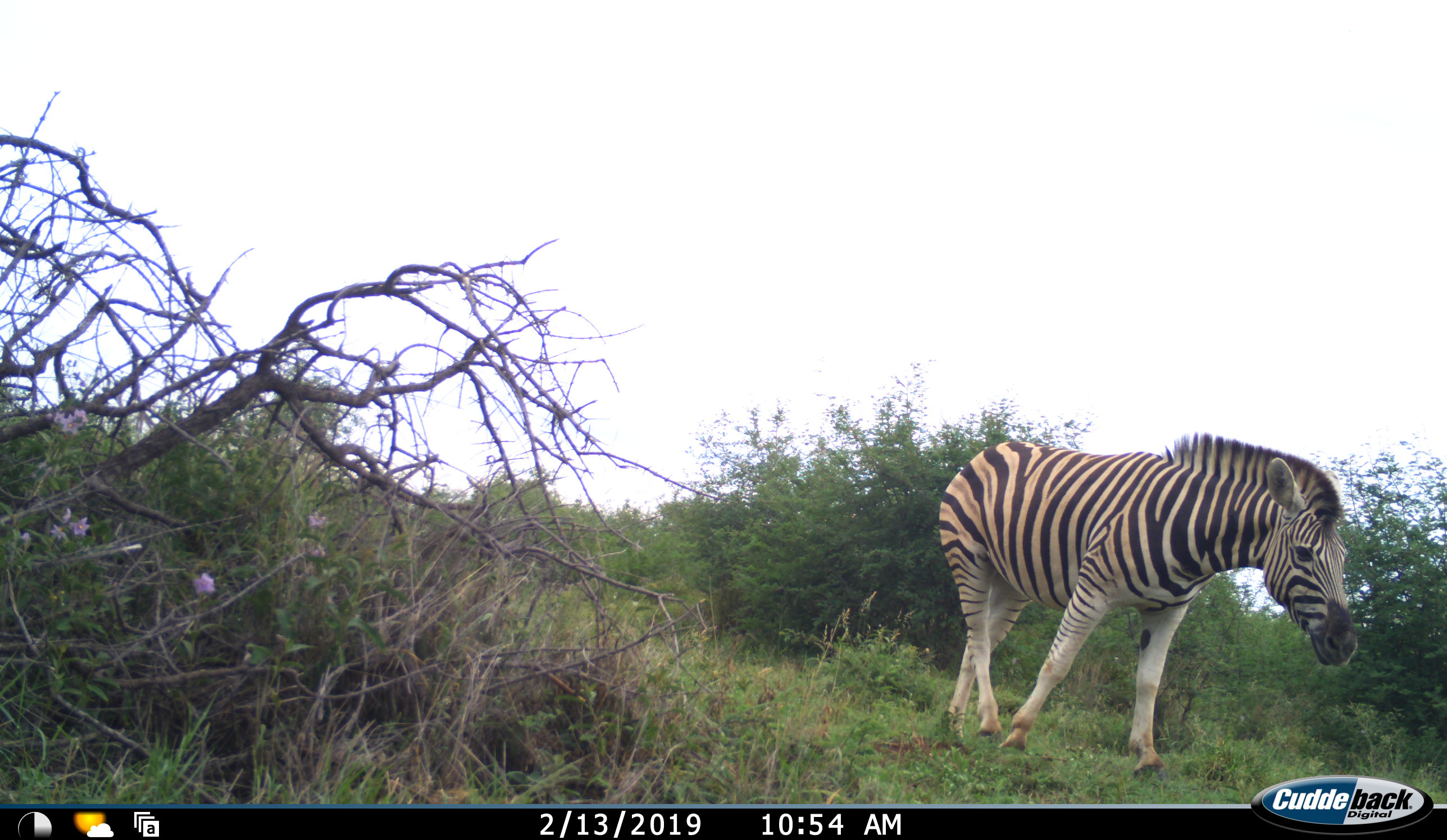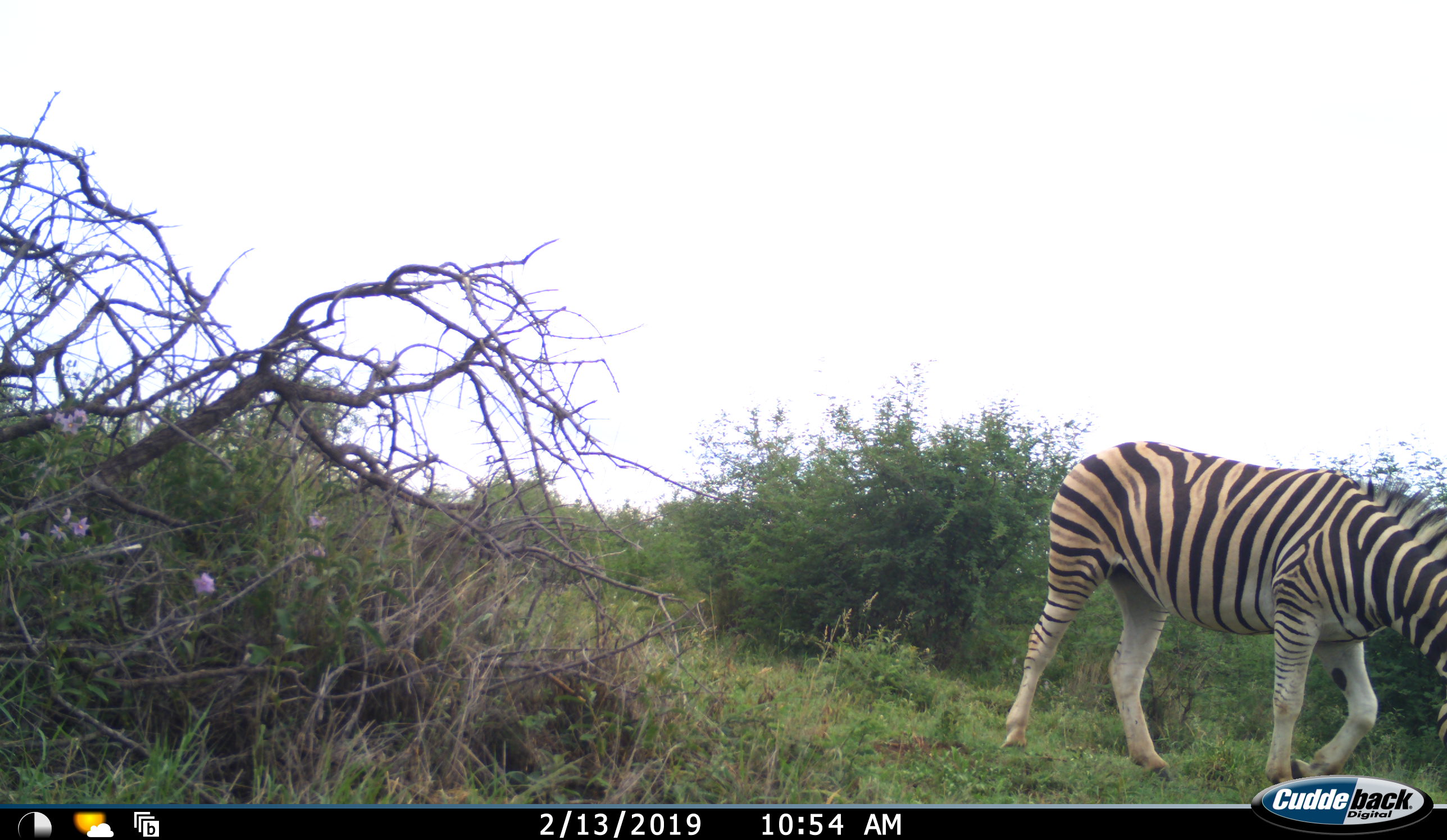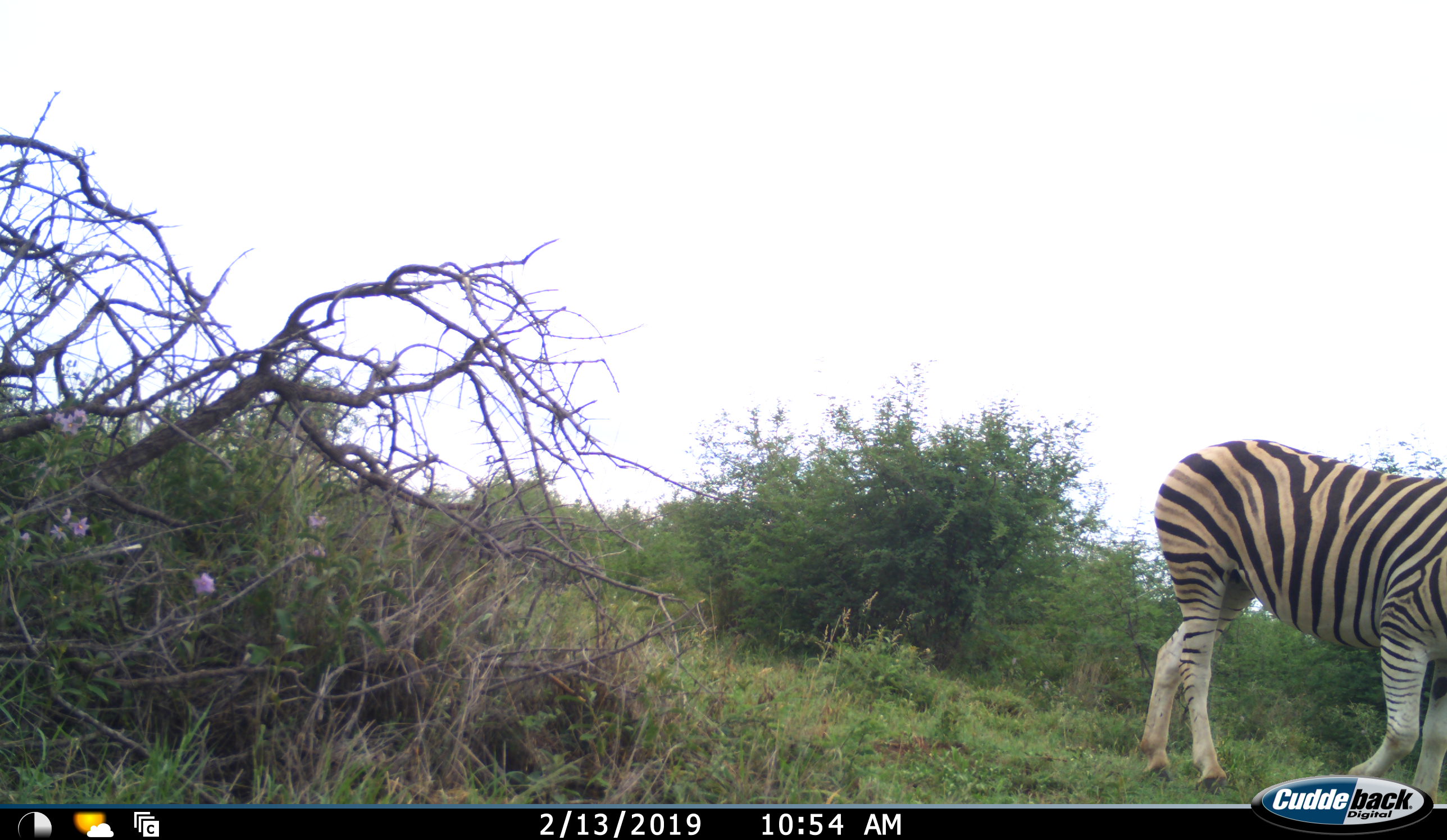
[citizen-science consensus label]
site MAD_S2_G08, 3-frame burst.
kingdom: Animalia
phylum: Chordata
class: Mammalia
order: Perissodactyla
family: Equidae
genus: Equus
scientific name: Equus quagga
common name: plains zebra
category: zebraplains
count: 1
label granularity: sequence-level